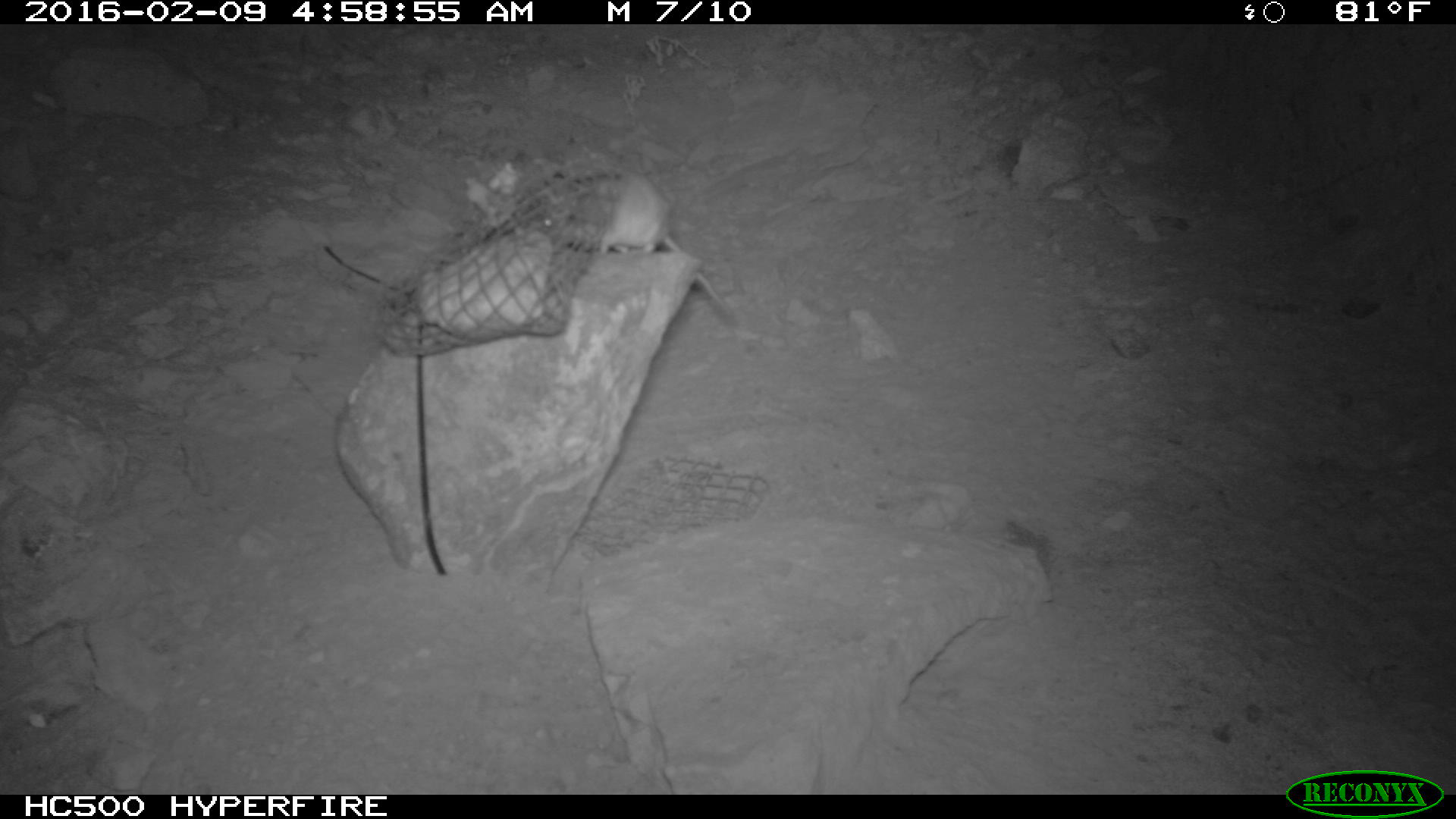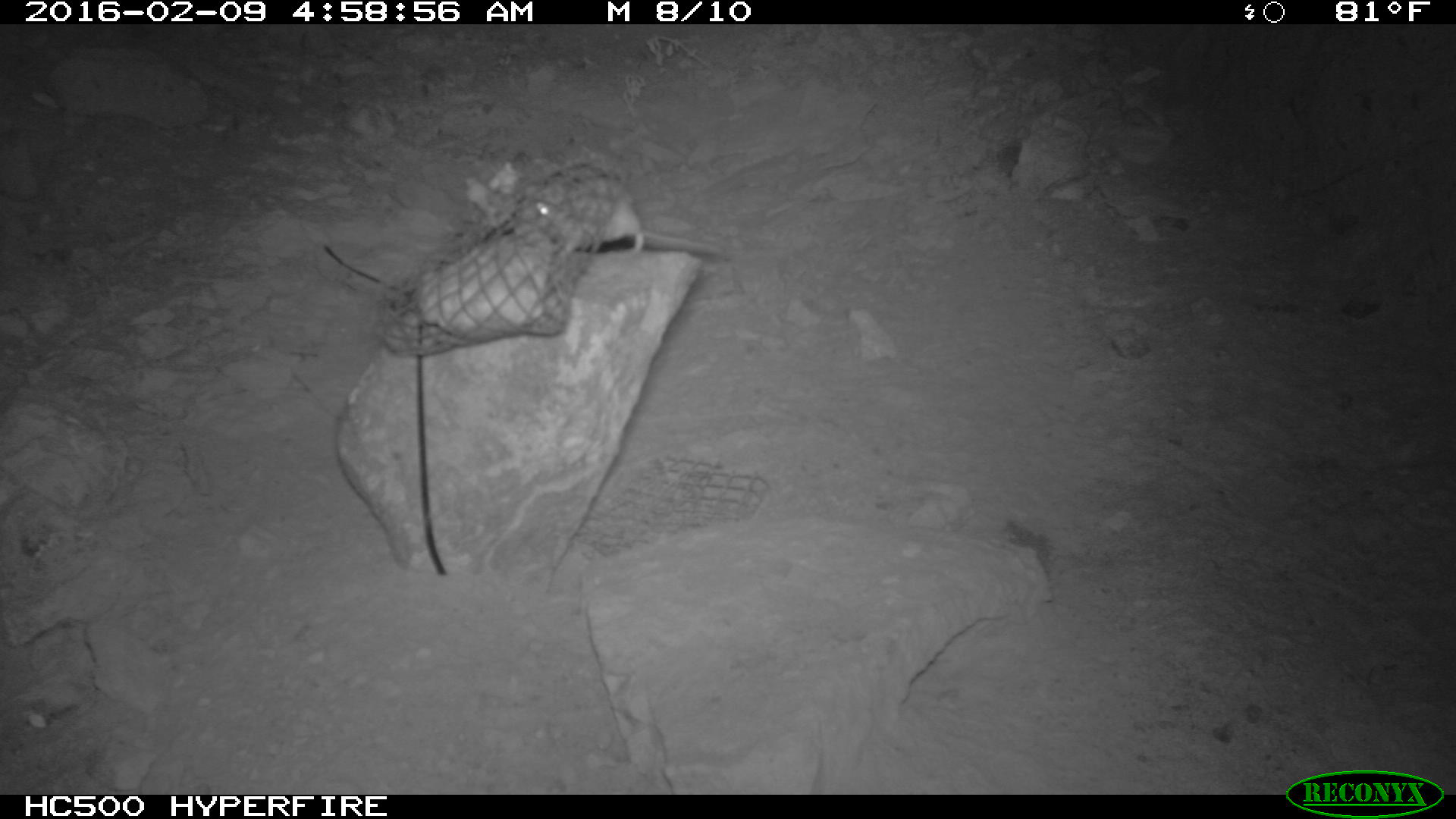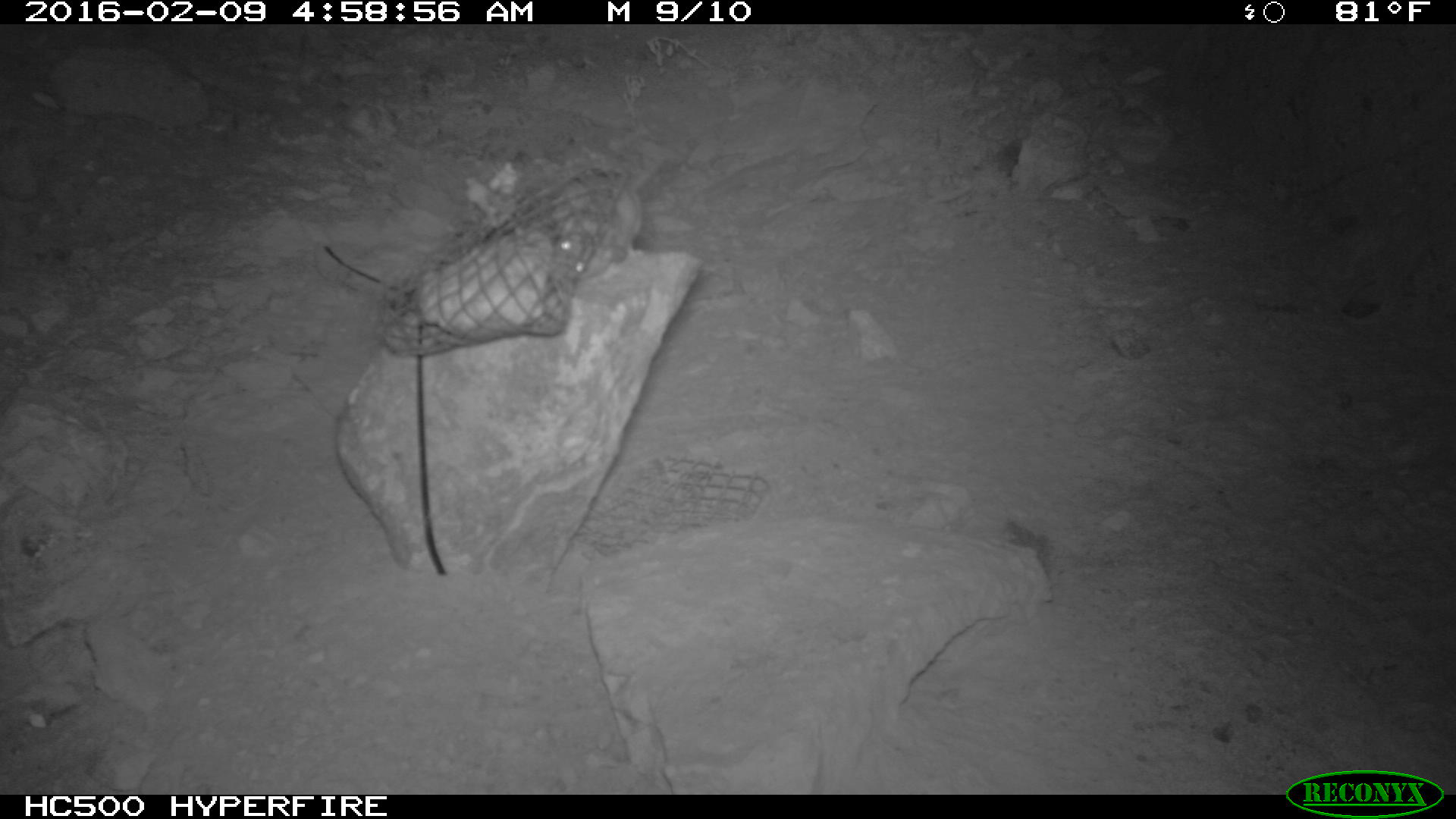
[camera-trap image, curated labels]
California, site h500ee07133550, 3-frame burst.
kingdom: Animalia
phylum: Chordata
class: Mammalia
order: Rodentia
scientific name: Rodentia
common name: rodent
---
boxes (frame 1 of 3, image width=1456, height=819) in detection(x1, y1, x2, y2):
rodent: detection(533, 165, 736, 322)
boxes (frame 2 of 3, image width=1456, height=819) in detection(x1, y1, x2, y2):
rodent: detection(526, 180, 725, 257)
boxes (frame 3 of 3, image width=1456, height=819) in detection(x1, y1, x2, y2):
rodent: detection(545, 149, 673, 282)